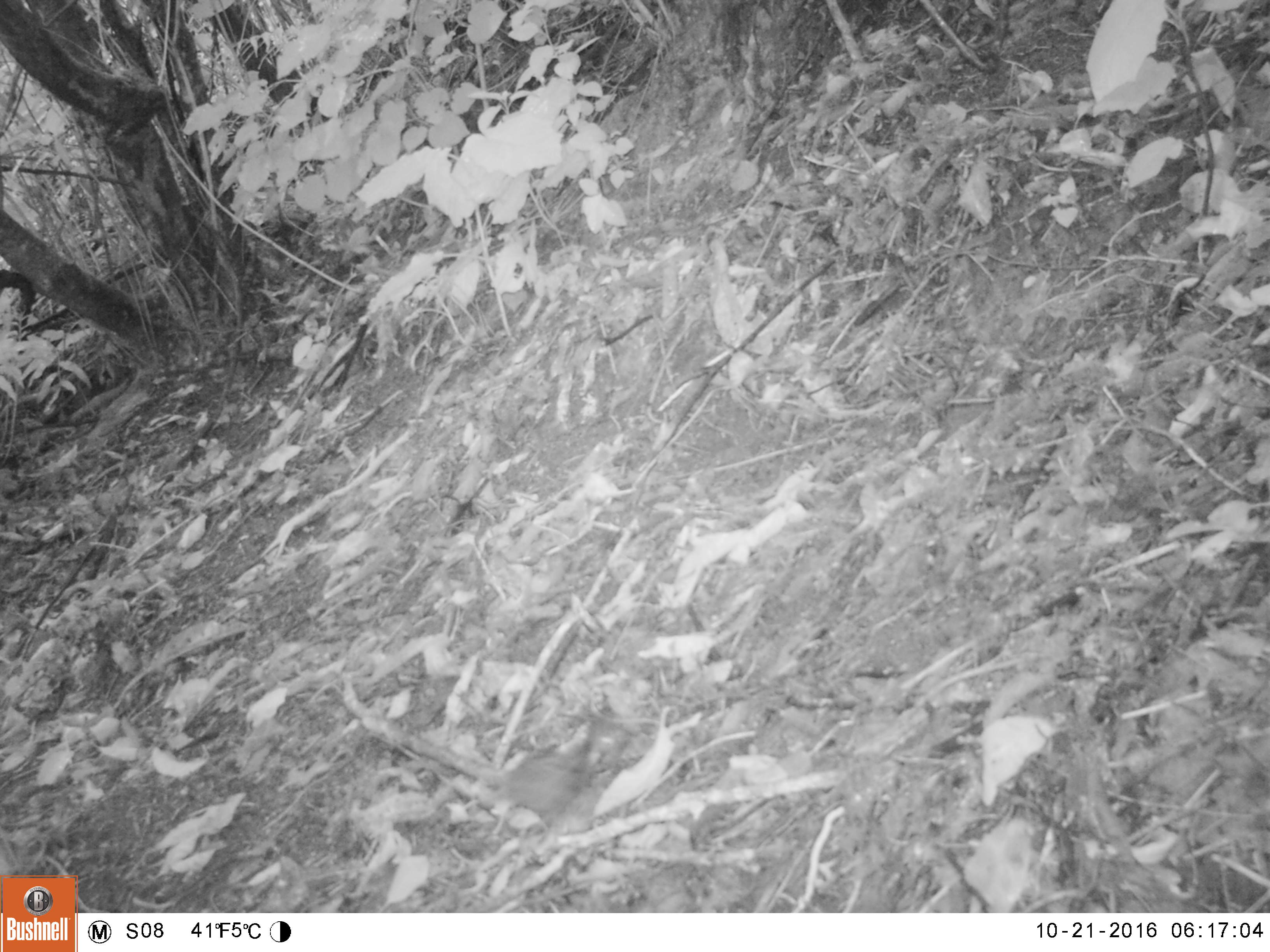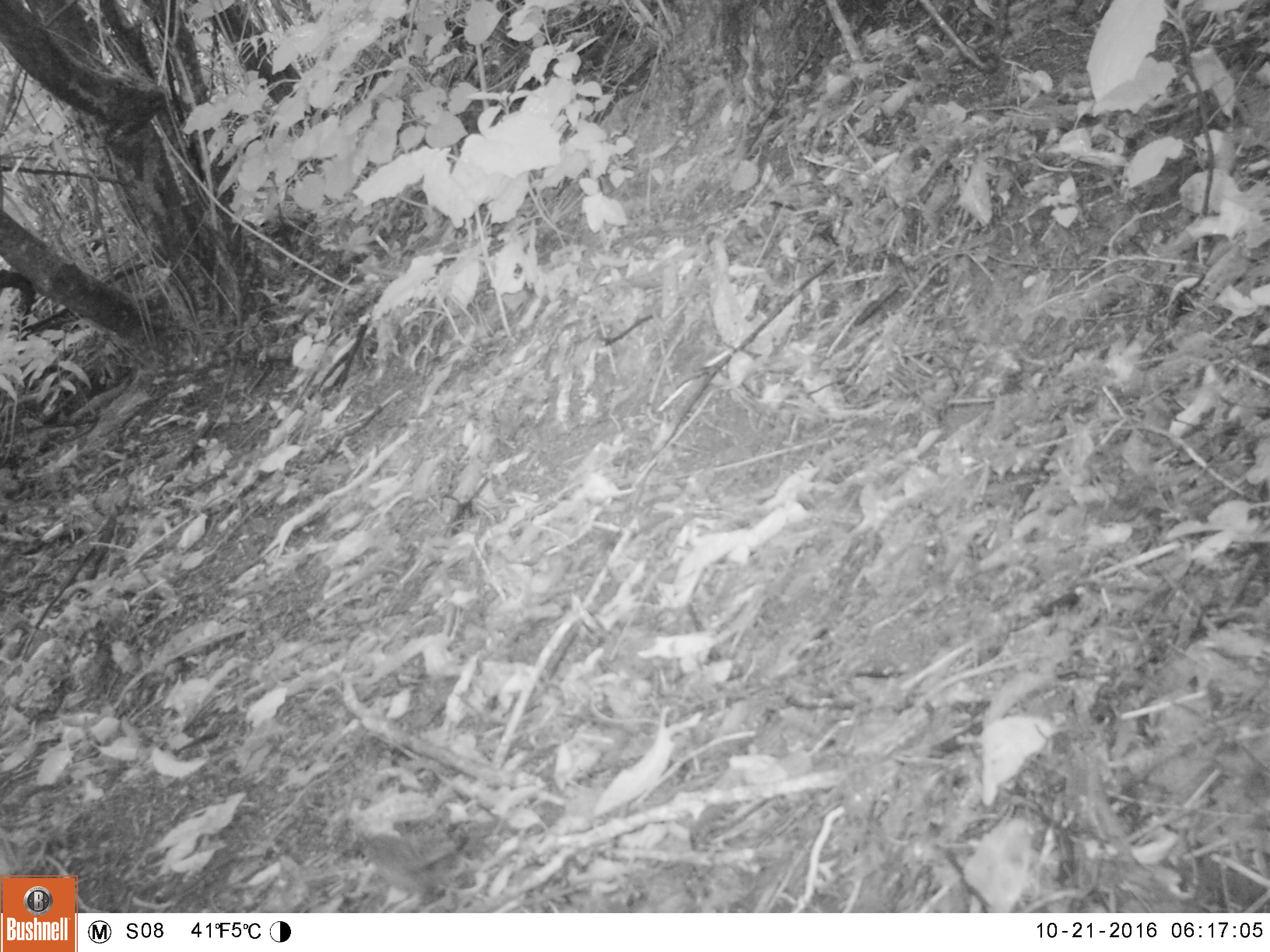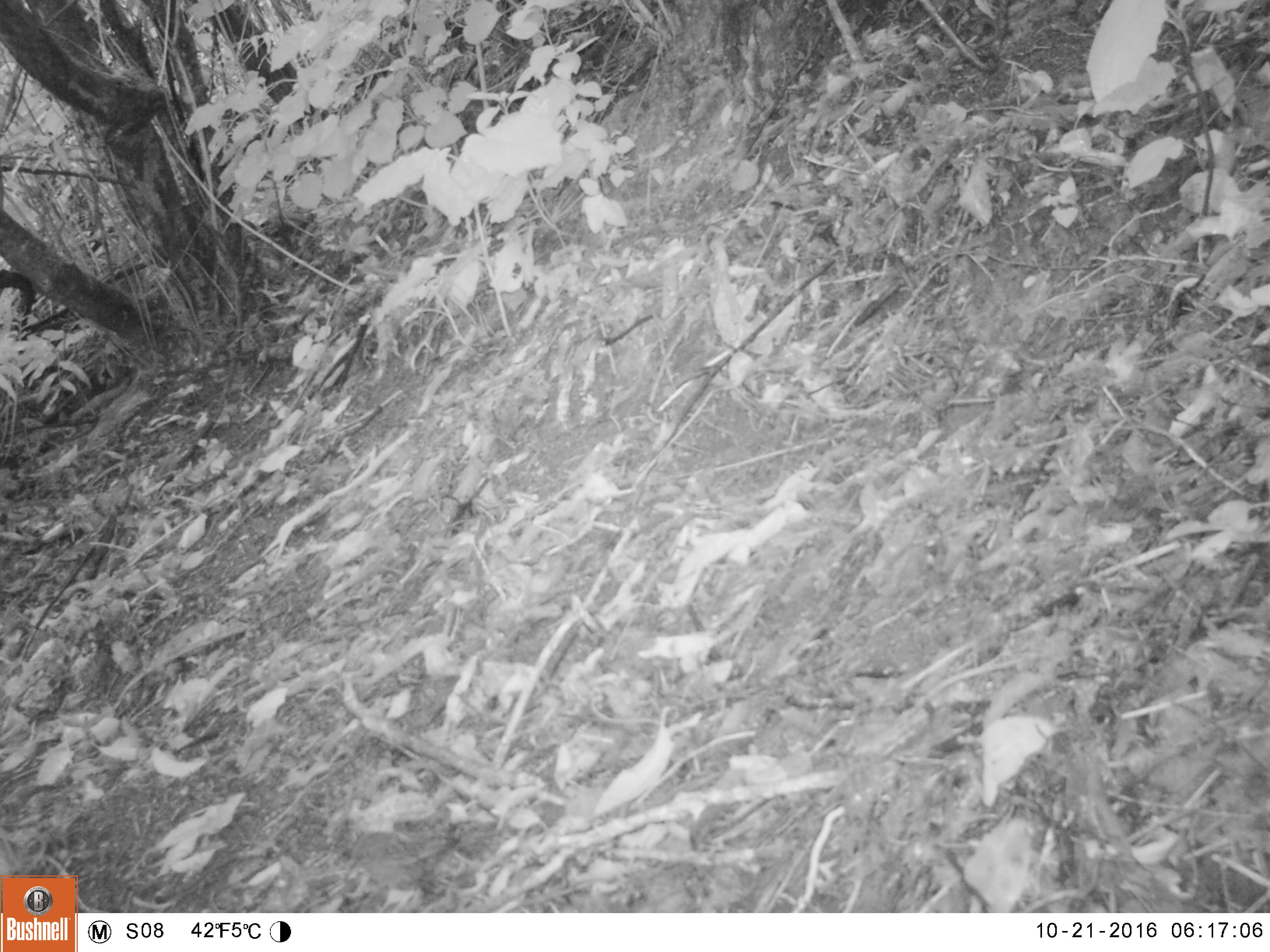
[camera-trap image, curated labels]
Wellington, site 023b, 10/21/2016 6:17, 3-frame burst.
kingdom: Animalia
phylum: Chordata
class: Aves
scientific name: Aves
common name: bird